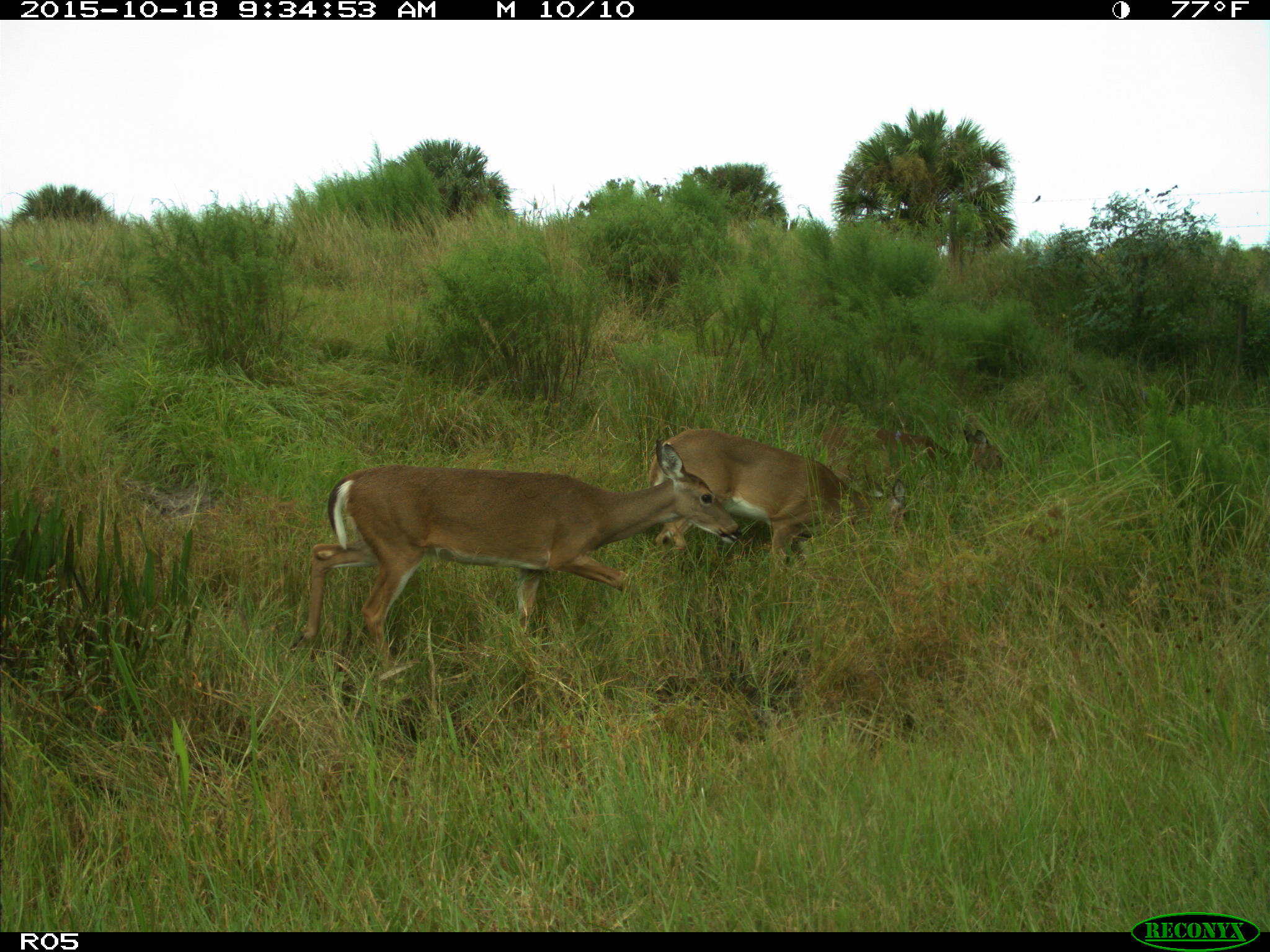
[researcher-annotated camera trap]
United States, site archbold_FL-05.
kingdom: Animalia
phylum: Chordata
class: Mammalia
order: Artiodactyla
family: Cervidae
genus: Odocoileus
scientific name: Odocoileus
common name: deer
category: unidentified deer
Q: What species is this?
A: Unidentified deer (deer) (Odocoileus).